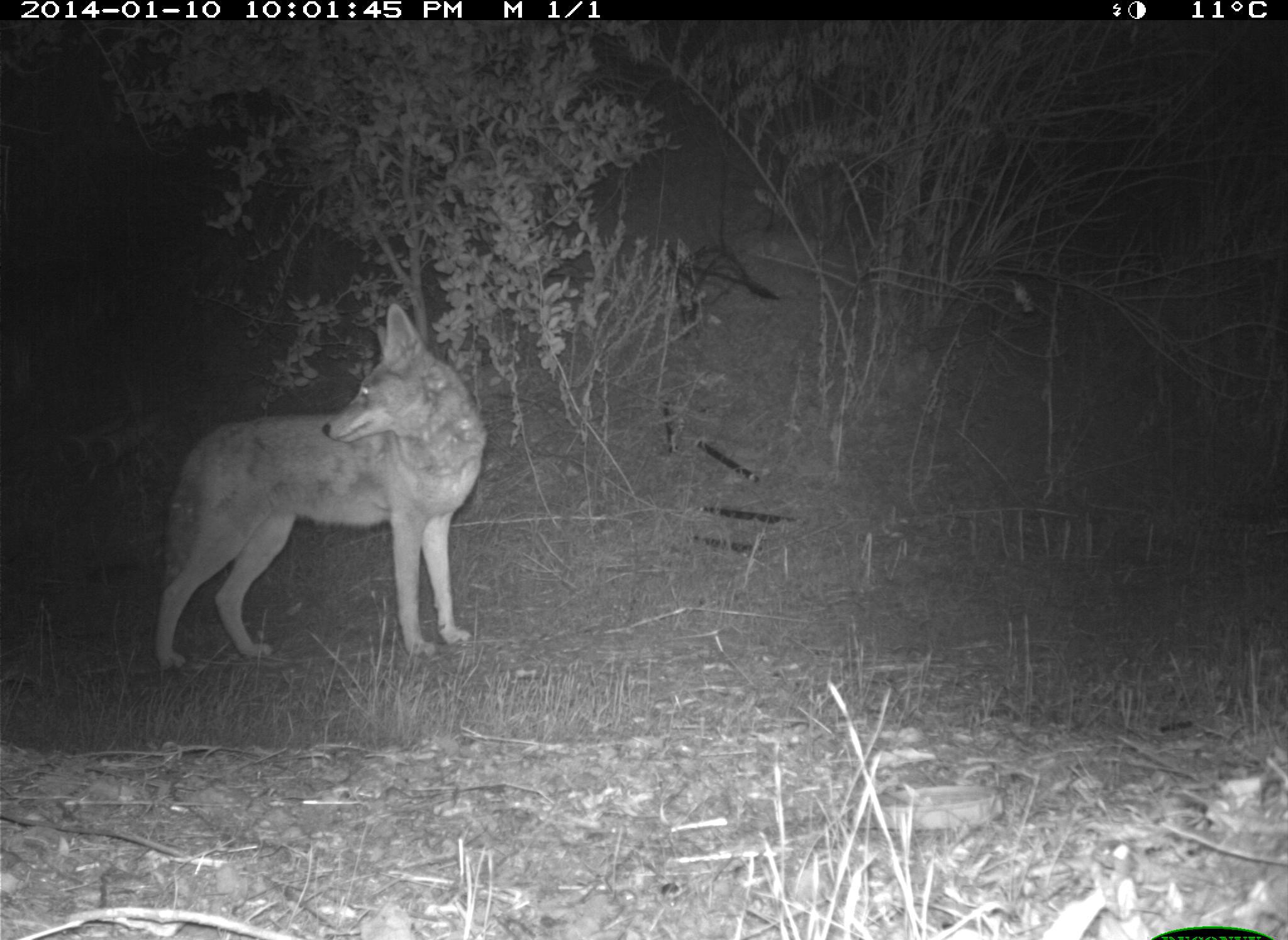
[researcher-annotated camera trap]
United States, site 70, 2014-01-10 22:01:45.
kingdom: Animalia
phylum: Chordata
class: Mammalia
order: Carnivora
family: Canidae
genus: Canis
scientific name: Canis latrans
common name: coyote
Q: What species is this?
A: Coyote (Canis latrans).